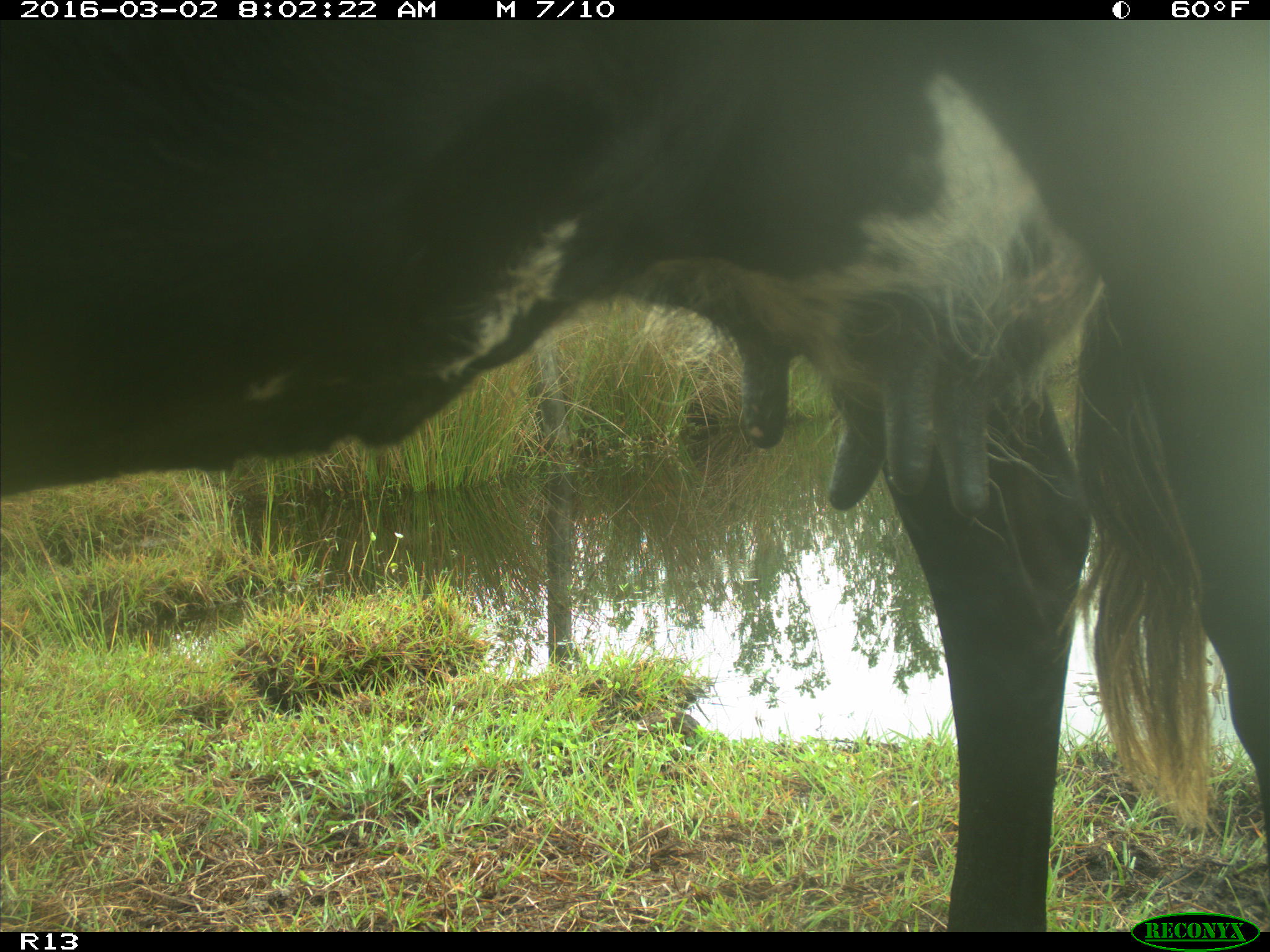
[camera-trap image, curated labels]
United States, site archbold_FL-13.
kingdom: Animalia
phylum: Chordata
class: Mammalia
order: Artiodactyla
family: Bovidae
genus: Bos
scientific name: Bos taurus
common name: domestic cow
Bos taurus (domestic cow).